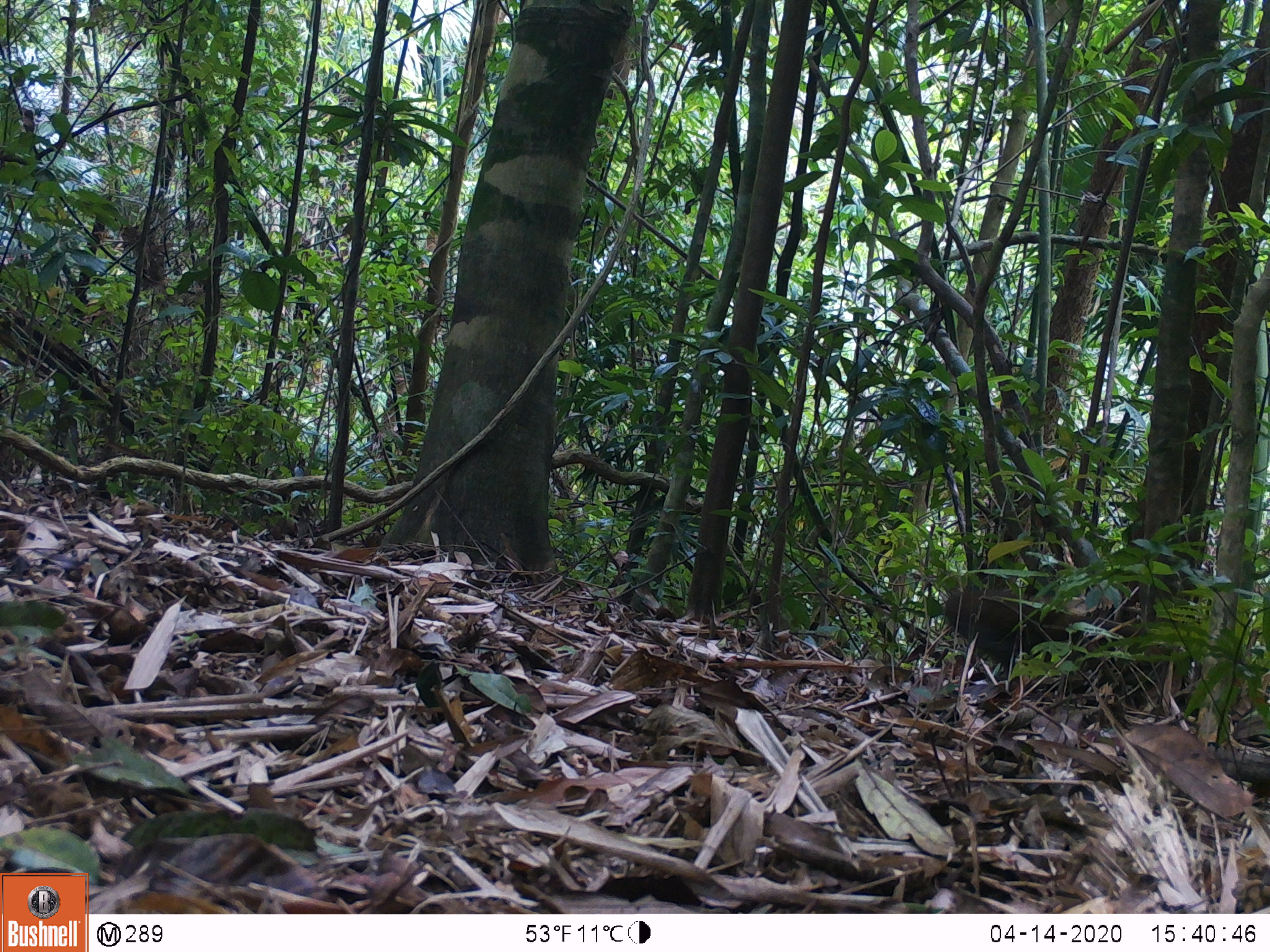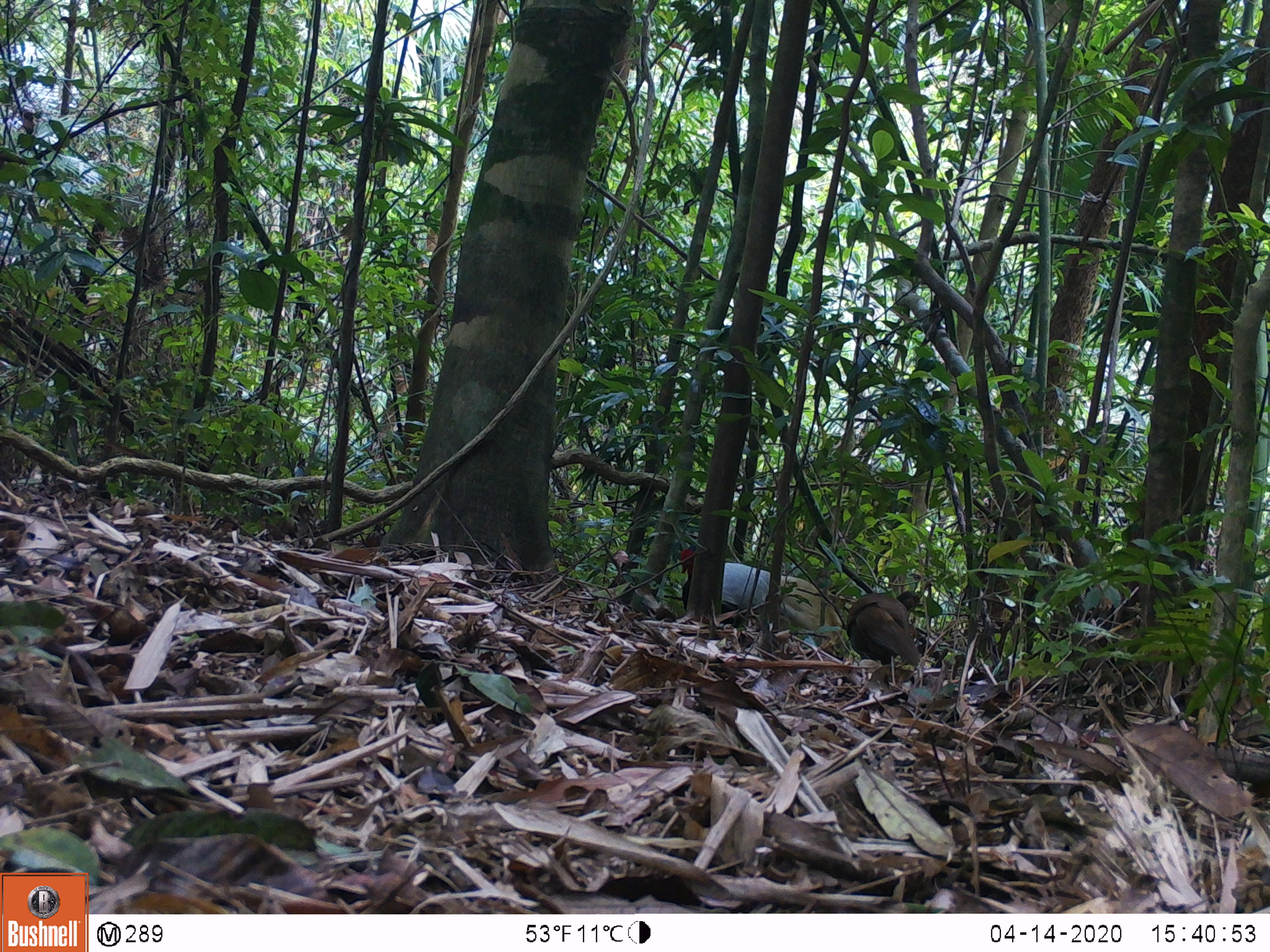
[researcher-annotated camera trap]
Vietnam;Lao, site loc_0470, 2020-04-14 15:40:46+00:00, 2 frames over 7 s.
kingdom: Animalia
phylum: Chordata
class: Aves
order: Galliformes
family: Phasianidae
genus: Lophura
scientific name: Lophura nycthemera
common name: silver pheasant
Silver pheasant (Lophura nycthemera). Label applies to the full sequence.